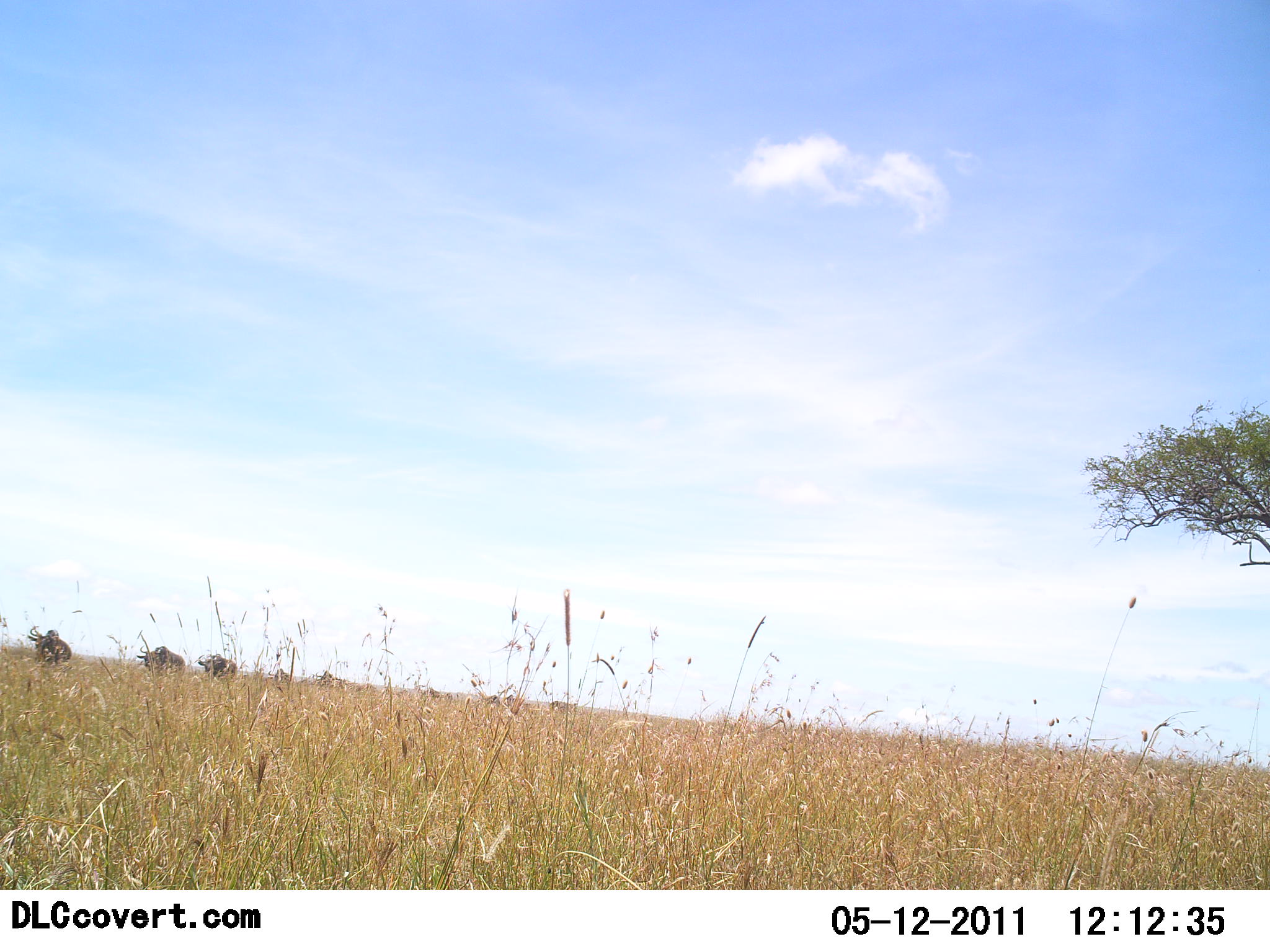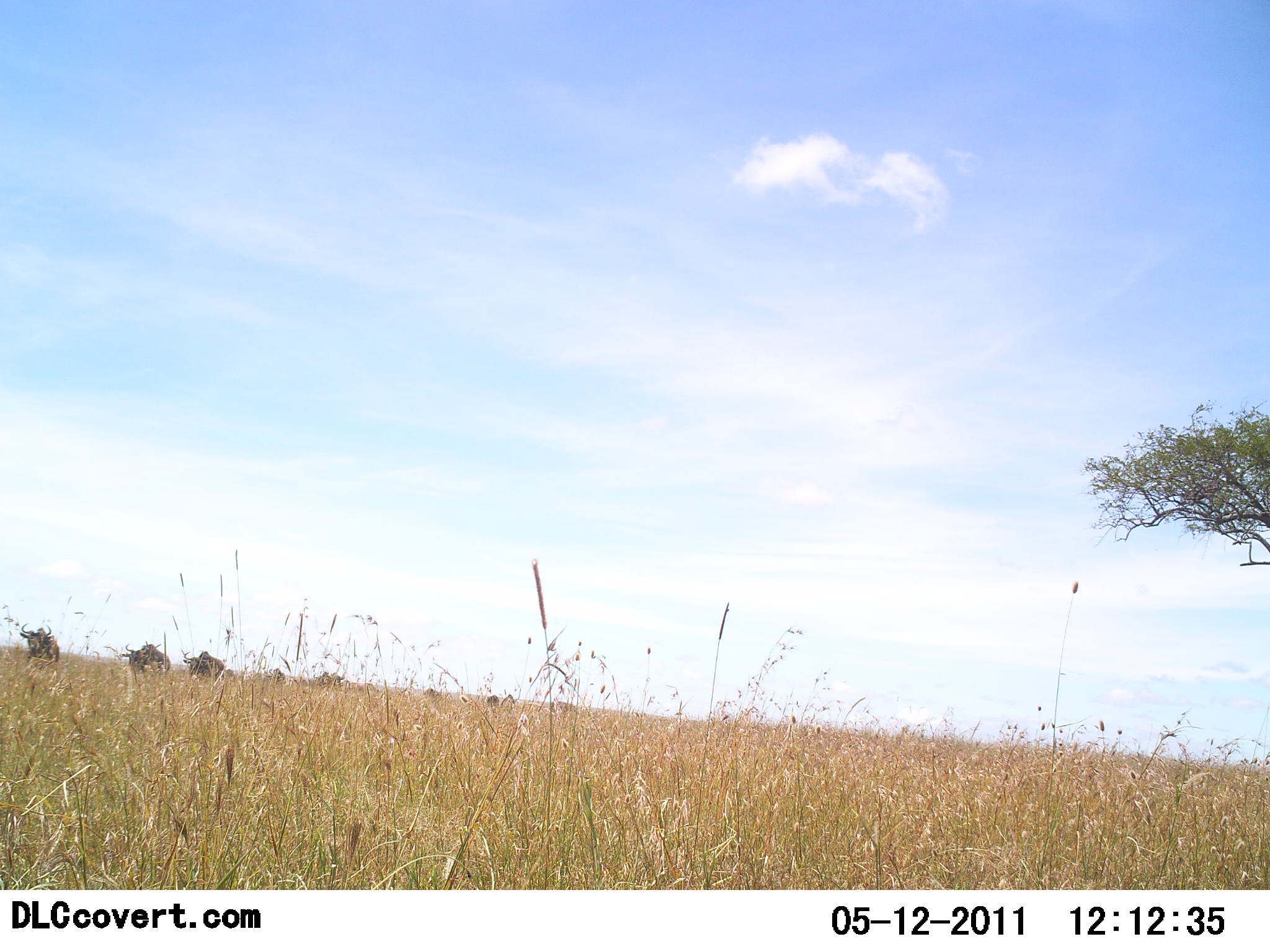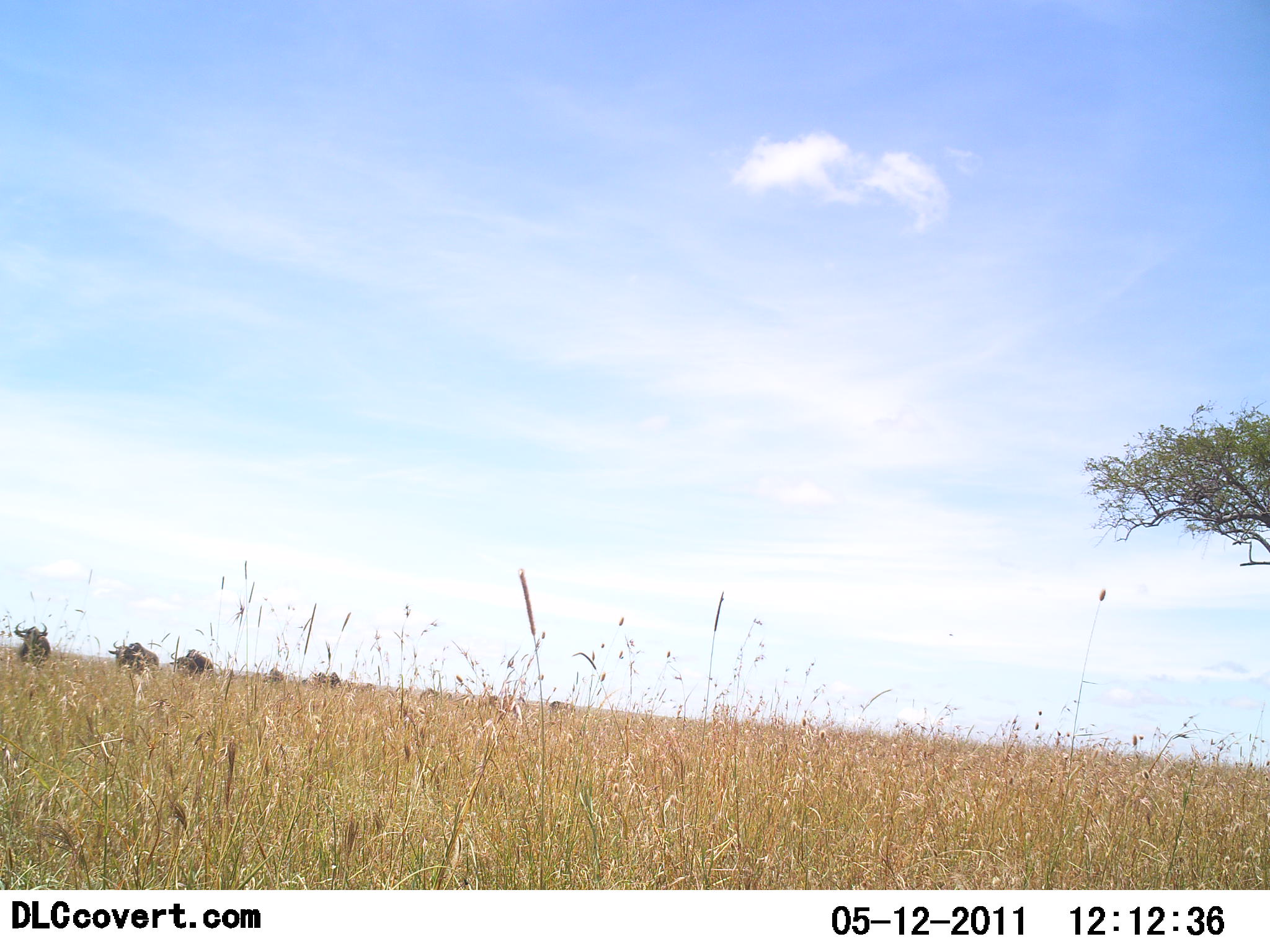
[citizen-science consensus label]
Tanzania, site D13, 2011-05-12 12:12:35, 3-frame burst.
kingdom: Animalia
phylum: Chordata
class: Mammalia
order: Artiodactyla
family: Bovidae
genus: Connochaetes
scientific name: Connochaetes taurinus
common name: blue wildebeest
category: wildebeest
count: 8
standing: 17%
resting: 0%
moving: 92%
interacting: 0%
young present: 0%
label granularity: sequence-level